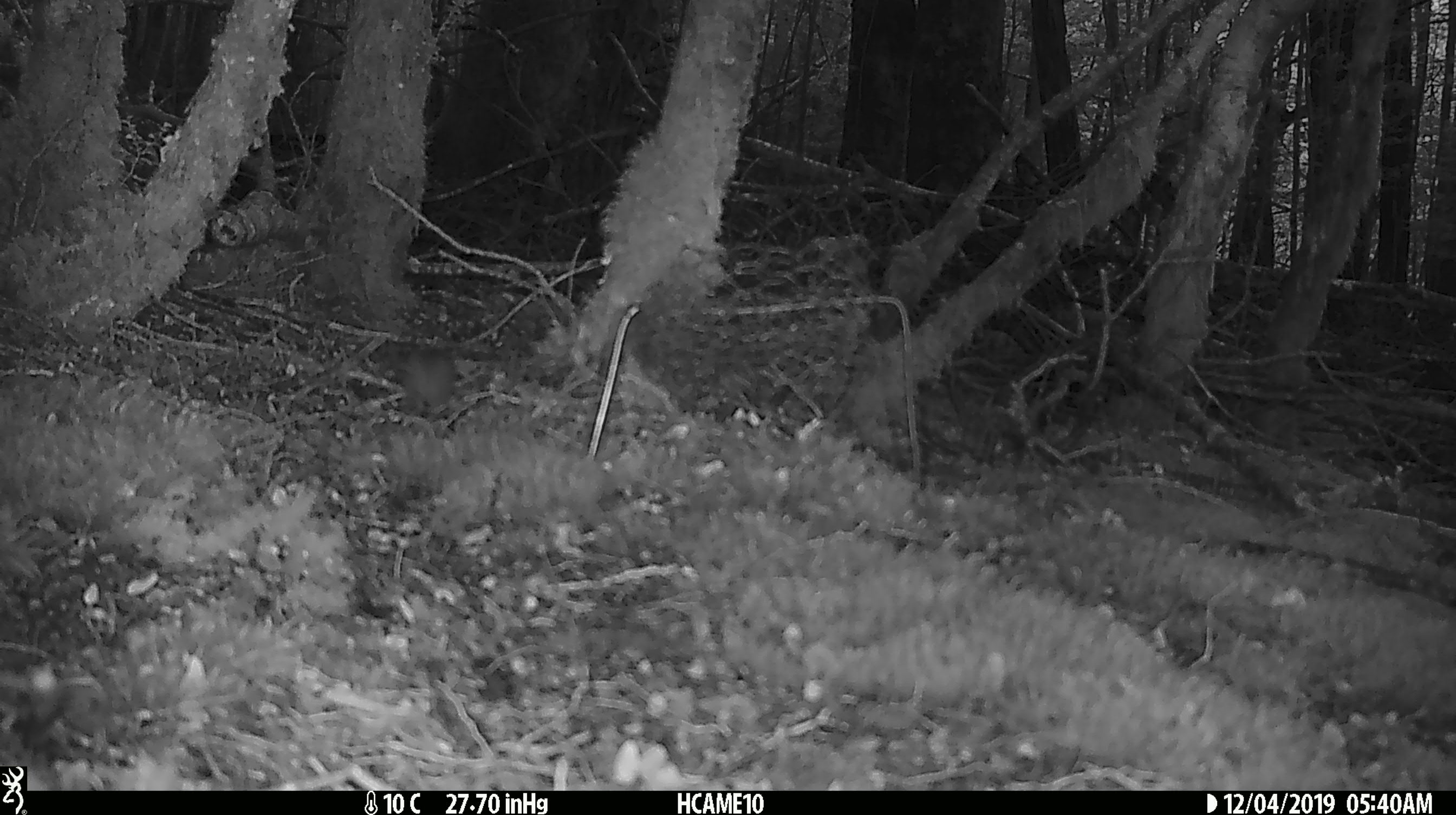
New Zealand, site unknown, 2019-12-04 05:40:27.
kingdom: Animalia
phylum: Chordata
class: Mammalia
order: Rodentia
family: Muridae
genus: Mus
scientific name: Mus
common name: mouse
Mouse (Mus).